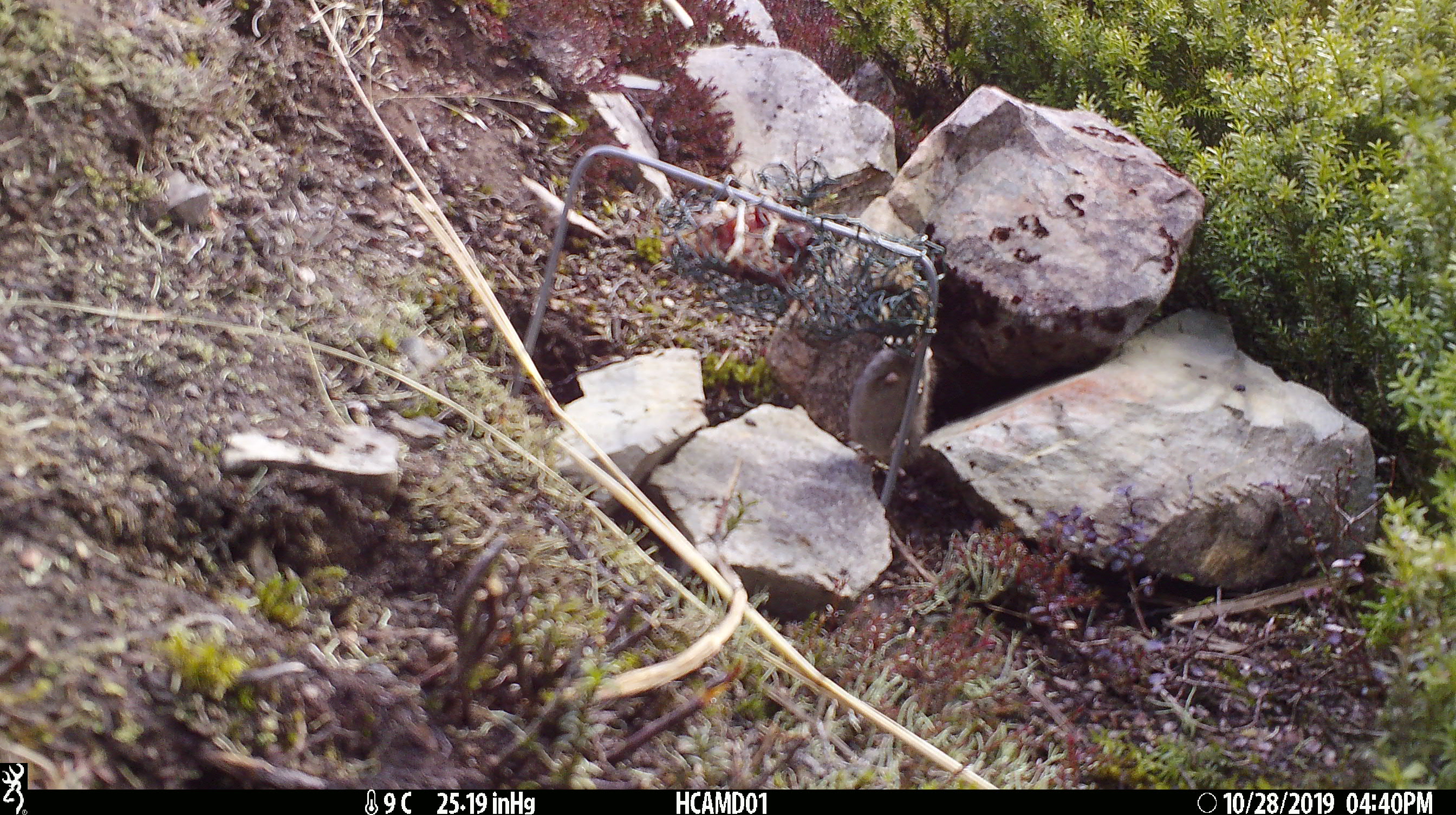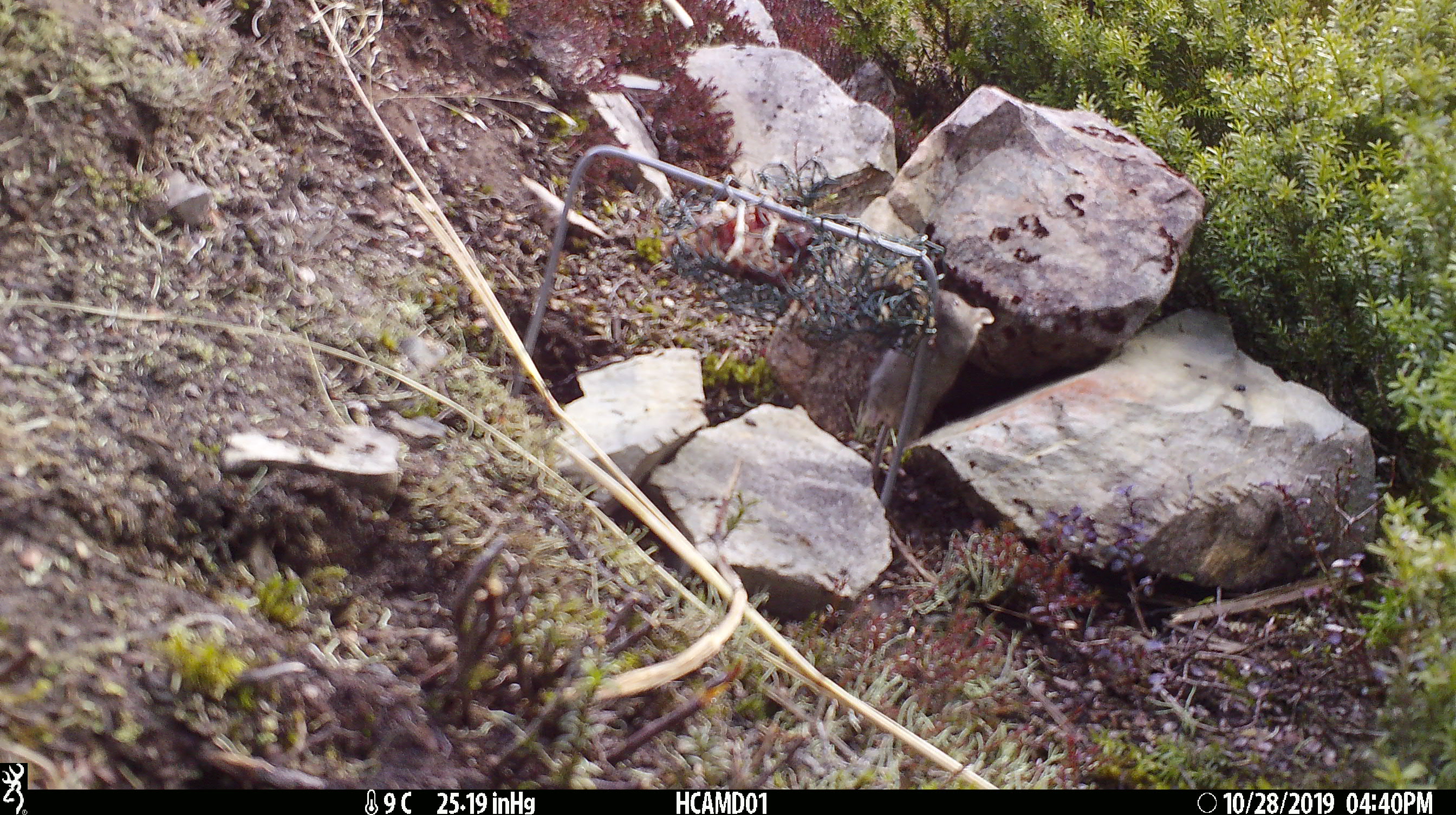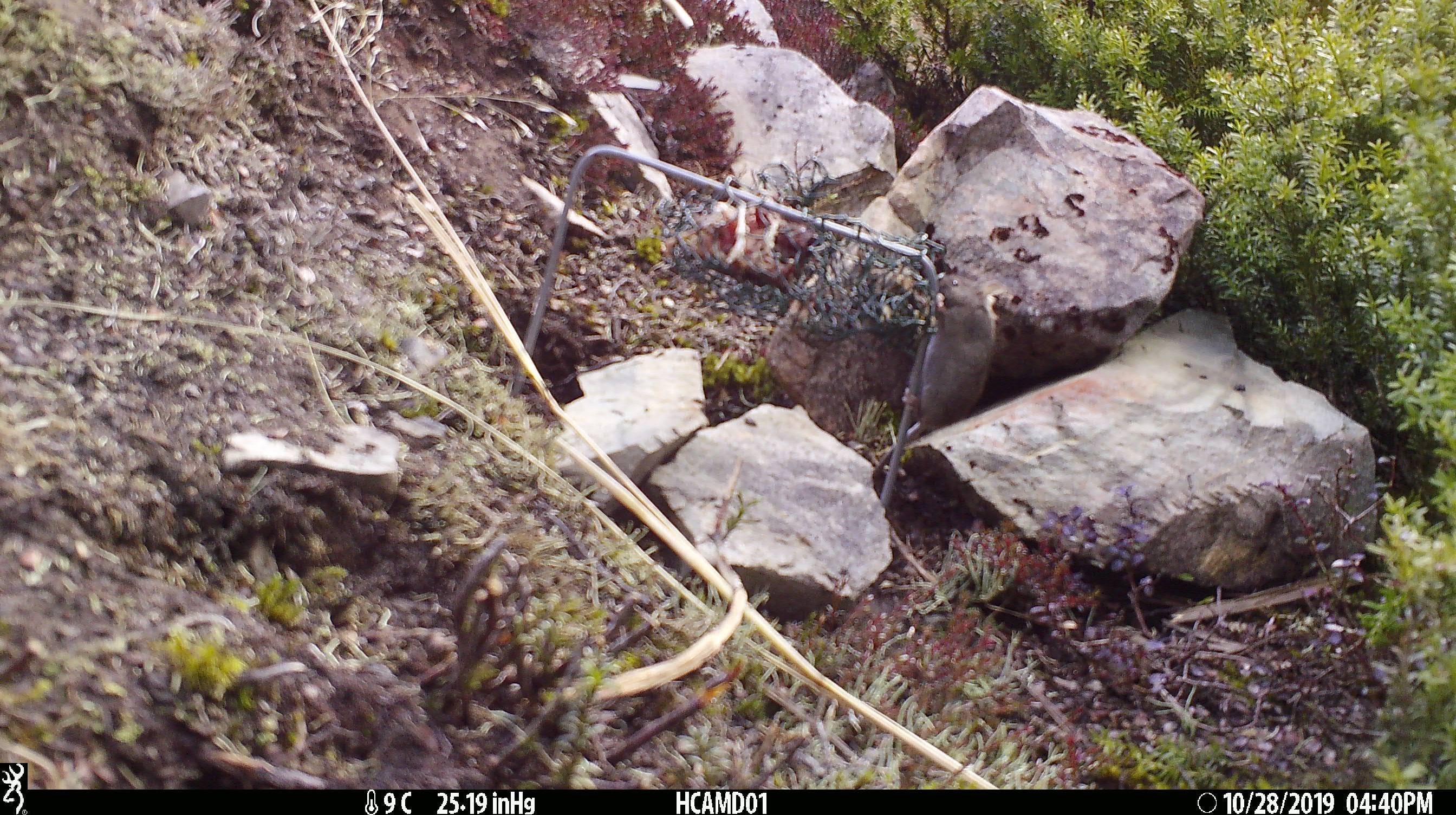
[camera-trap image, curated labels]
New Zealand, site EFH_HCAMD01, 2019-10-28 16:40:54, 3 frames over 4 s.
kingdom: Animalia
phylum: Chordata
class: Mammalia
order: Rodentia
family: Muridae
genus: Mus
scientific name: Mus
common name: mouse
Mouse (Mus).